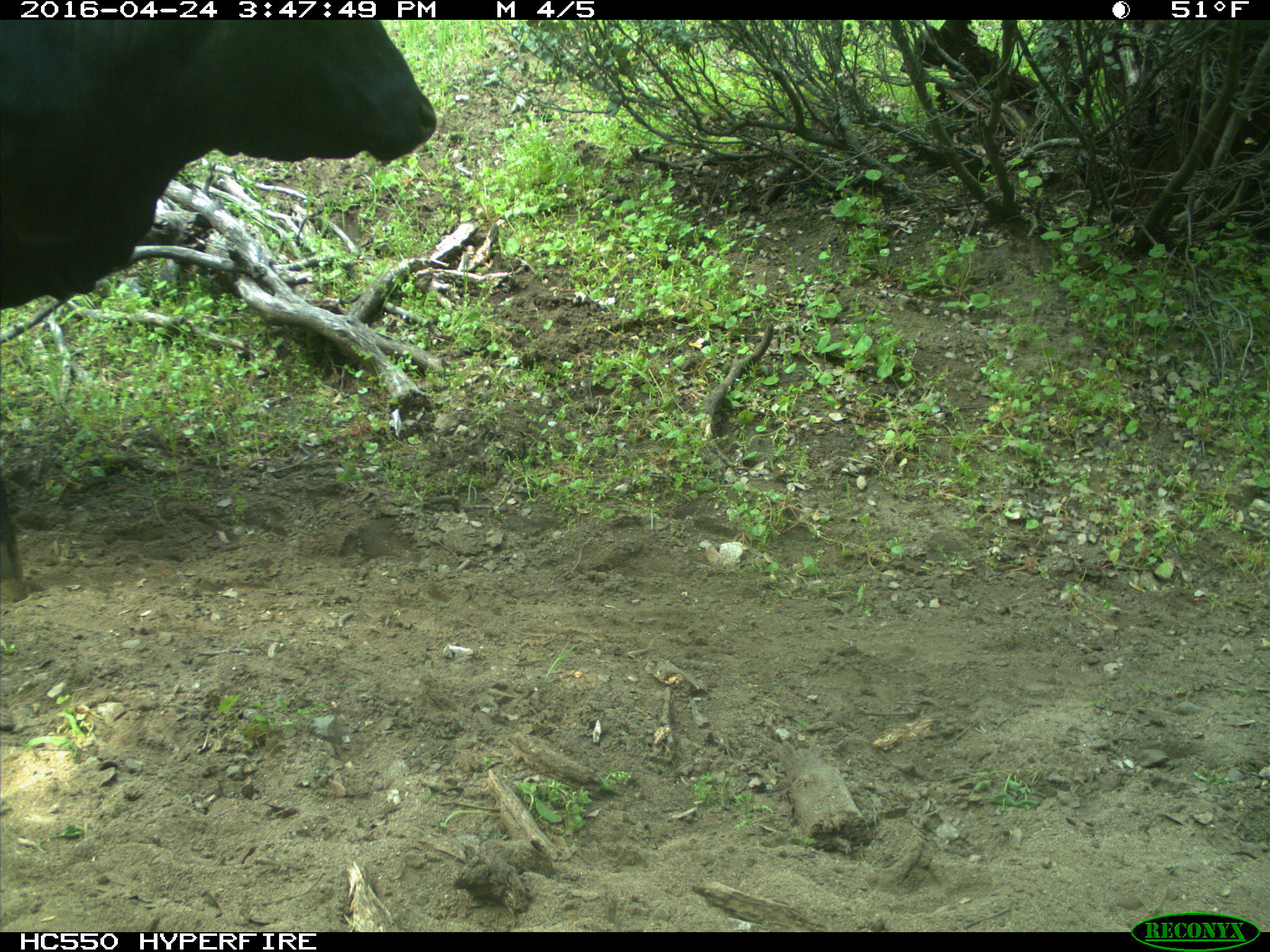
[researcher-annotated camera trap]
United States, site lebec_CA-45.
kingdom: Animalia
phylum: Chordata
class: Mammalia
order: Artiodactyla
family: Bovidae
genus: Bos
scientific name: Bos taurus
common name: domestic cow